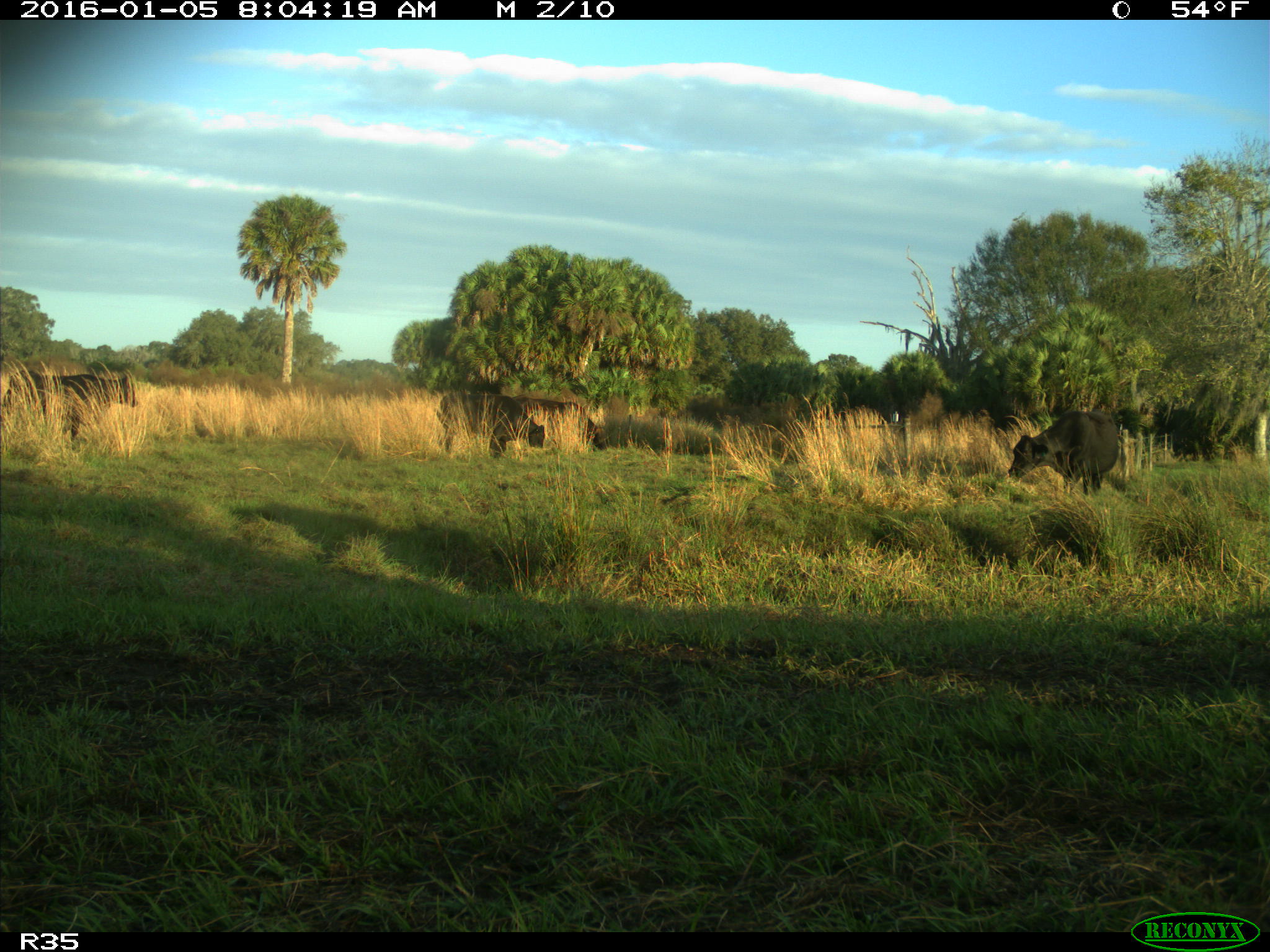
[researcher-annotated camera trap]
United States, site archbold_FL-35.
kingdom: Animalia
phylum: Chordata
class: Mammalia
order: Artiodactyla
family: Bovidae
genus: Bos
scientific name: Bos taurus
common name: domestic cow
Bos taurus (domestic cow).